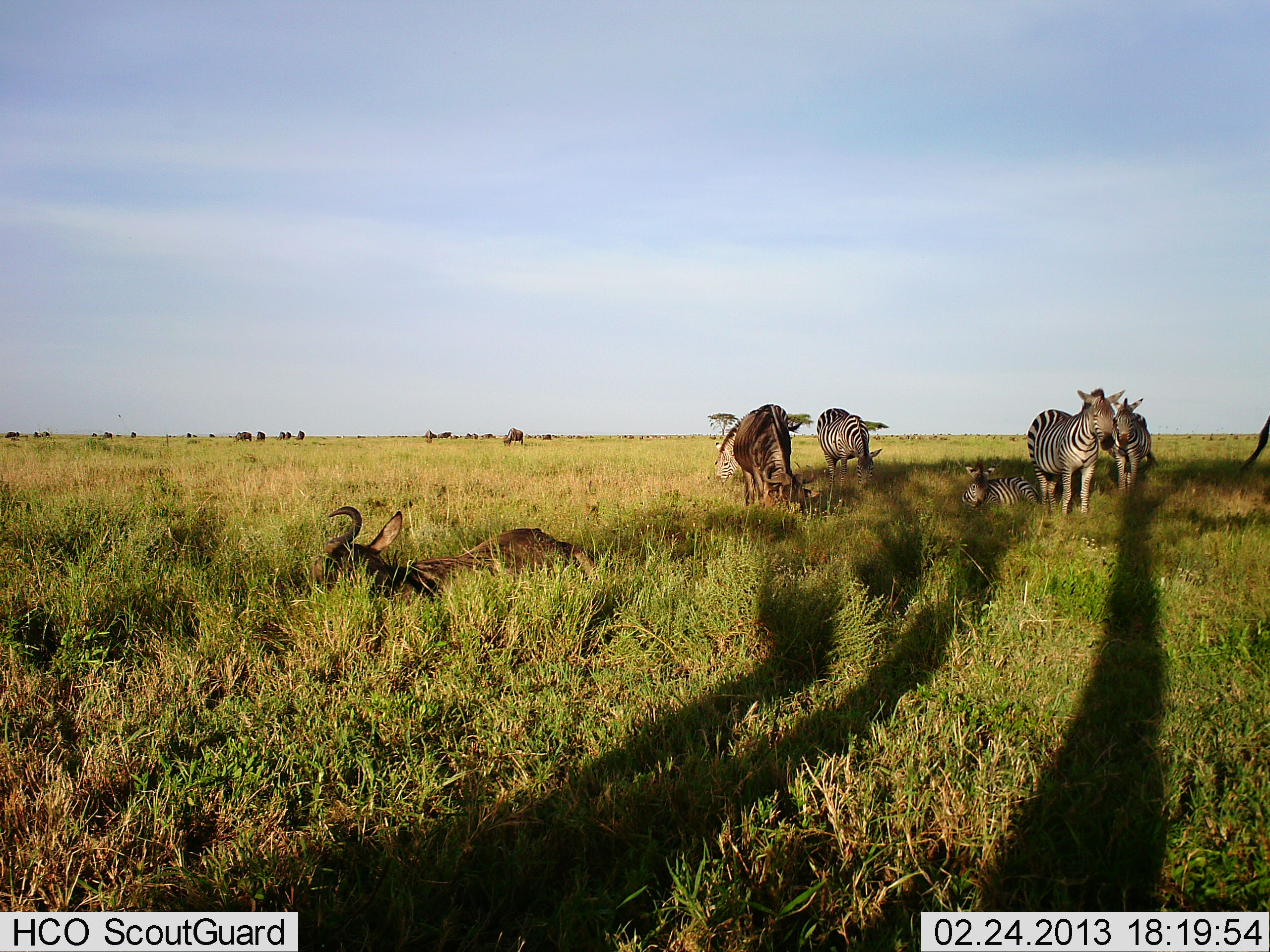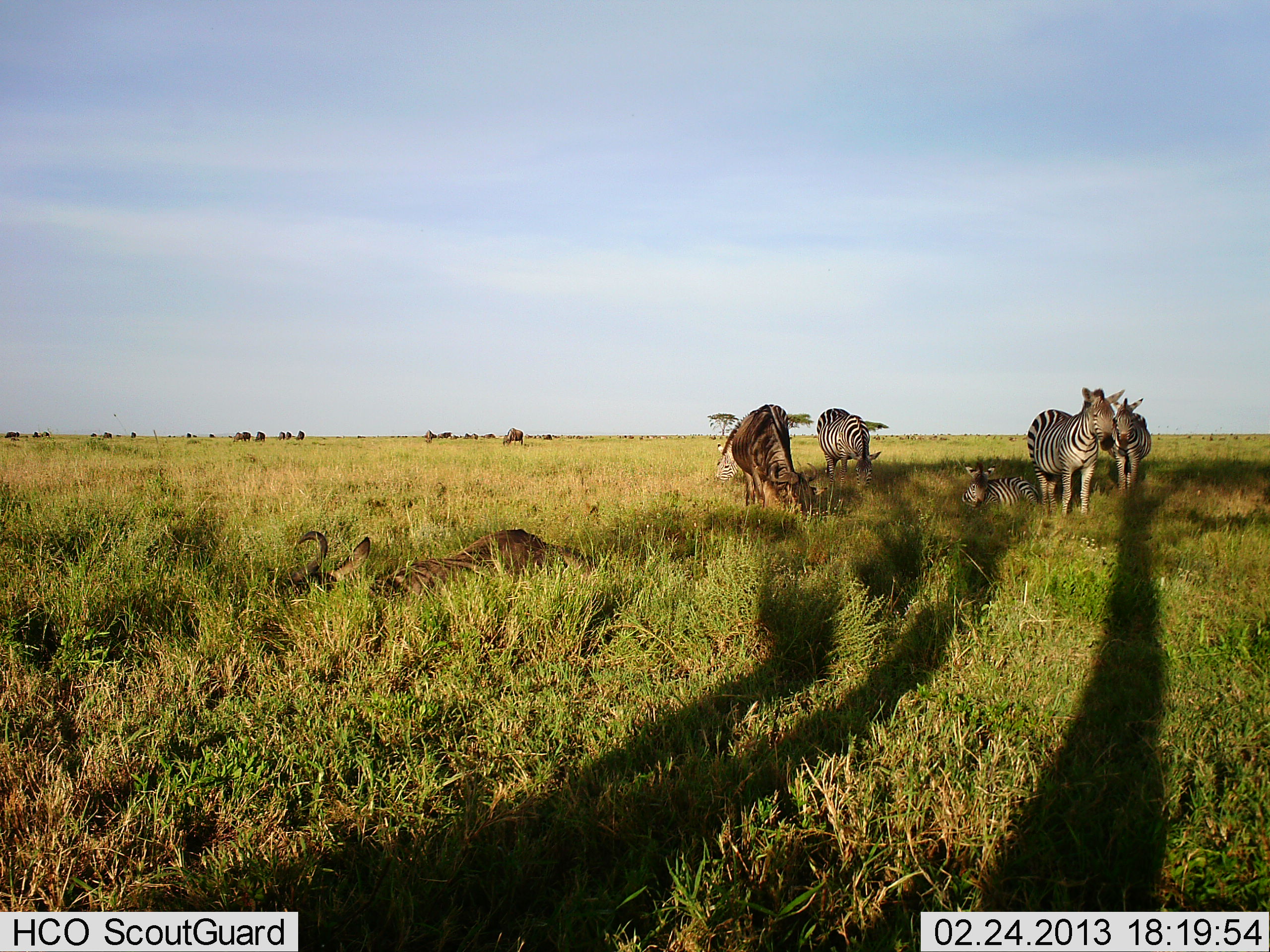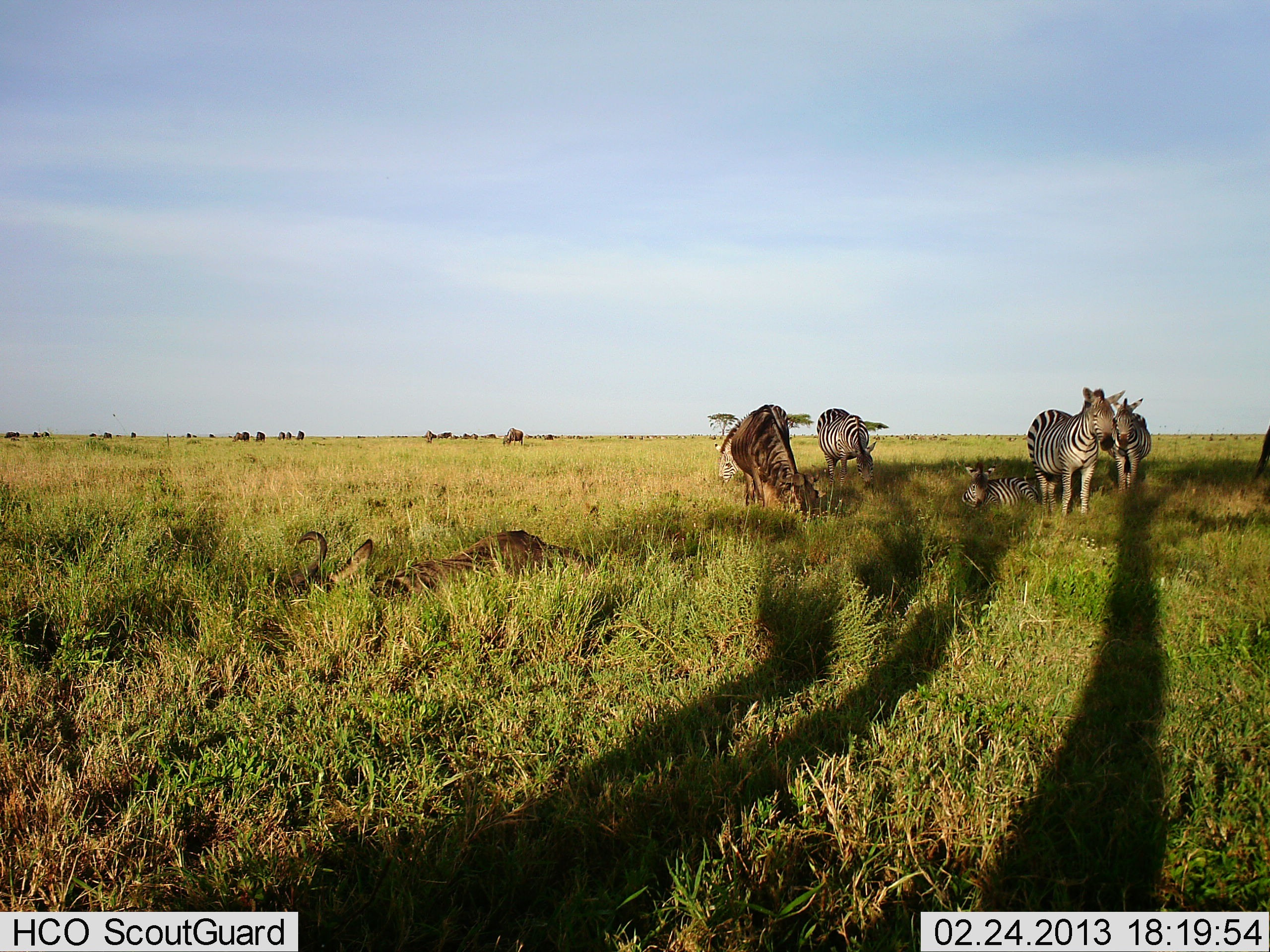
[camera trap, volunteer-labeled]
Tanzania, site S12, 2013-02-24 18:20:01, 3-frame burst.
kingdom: Animalia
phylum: Chordata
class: Mammalia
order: Artiodactyla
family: Bovidae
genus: Connochaetes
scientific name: Connochaetes taurinus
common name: blue wildebeest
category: wildebeest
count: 3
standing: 35%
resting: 88%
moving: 0%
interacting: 0%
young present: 0%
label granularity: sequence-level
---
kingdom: Animalia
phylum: Chordata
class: Mammalia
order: Perissodactyla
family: Equidae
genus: Equus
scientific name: Equus quagga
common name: plains zebra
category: zebra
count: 4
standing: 95%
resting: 74%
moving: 0%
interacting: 5%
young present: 0%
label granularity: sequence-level